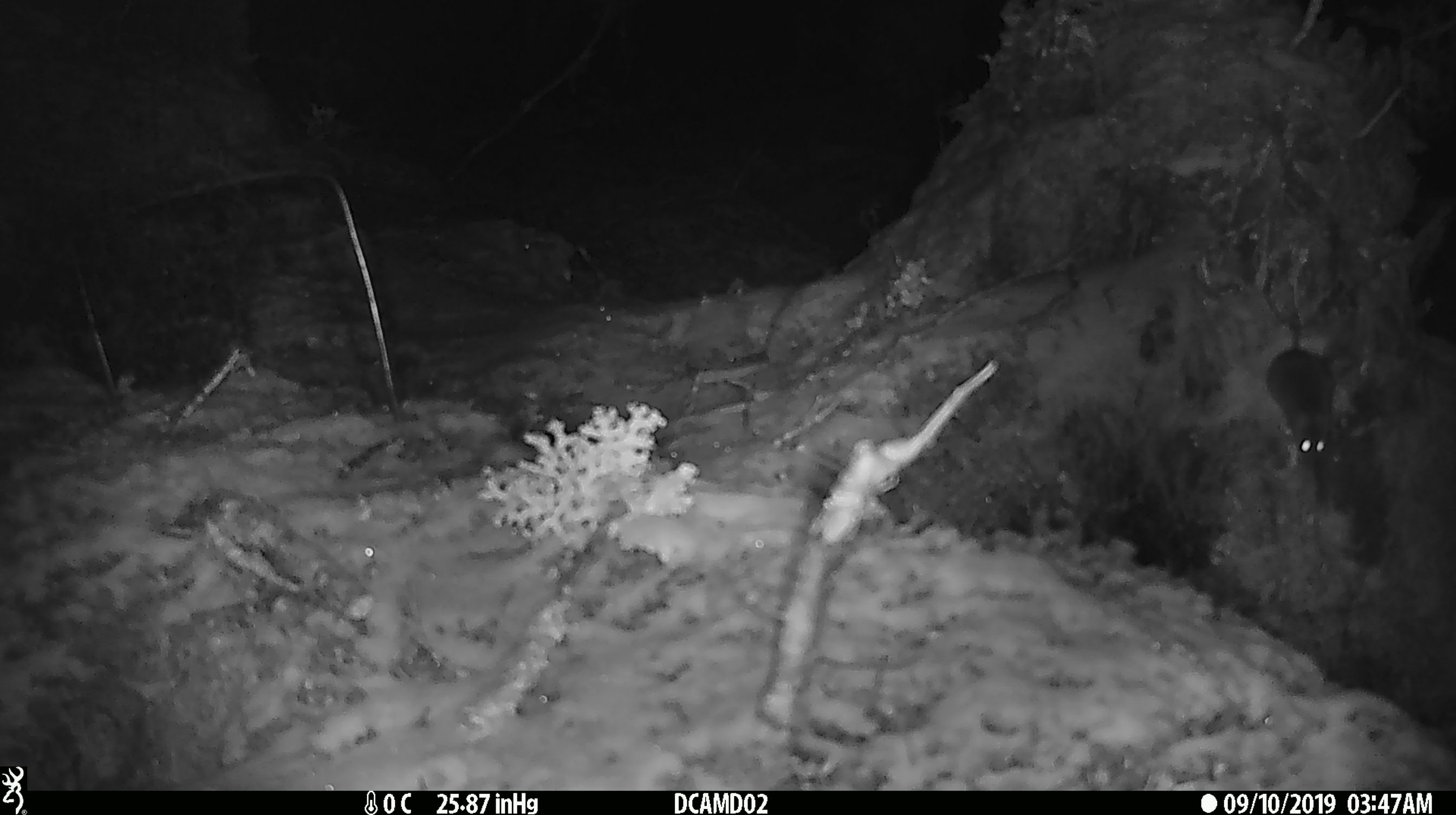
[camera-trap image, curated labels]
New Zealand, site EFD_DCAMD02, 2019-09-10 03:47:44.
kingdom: Animalia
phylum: Chordata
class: Mammalia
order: Rodentia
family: Muridae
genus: Mus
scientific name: Mus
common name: mouse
Mouse (Mus).